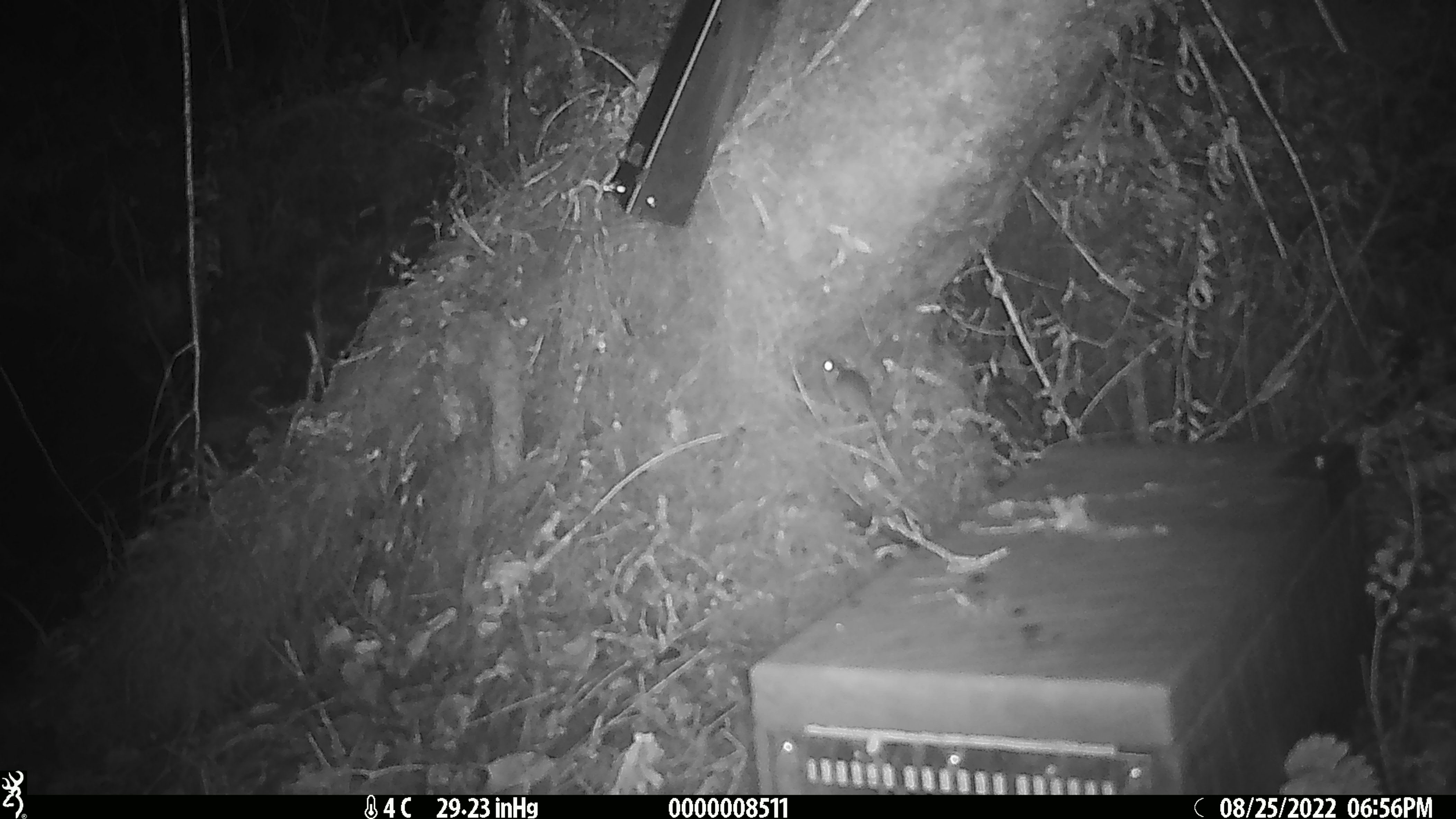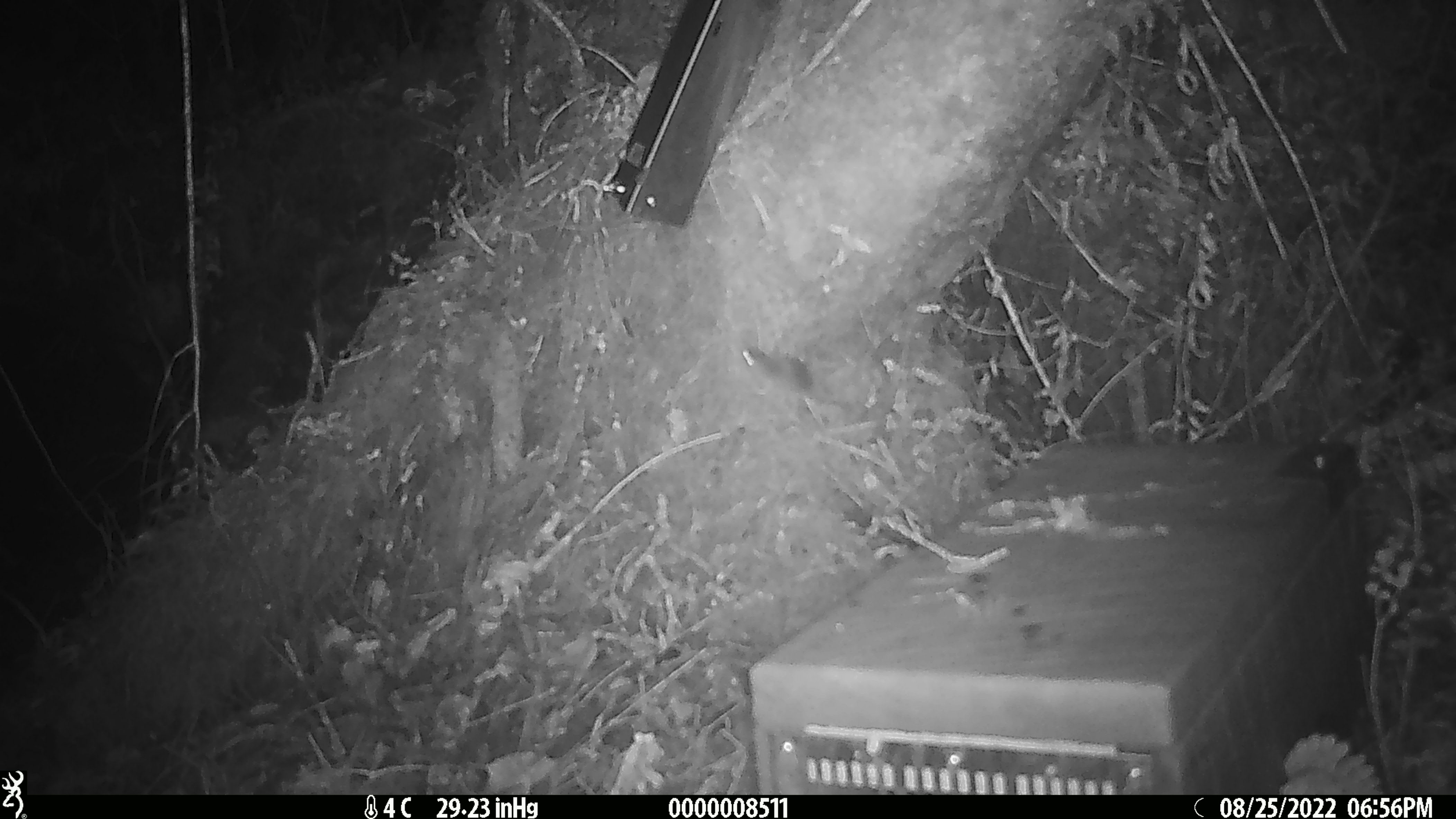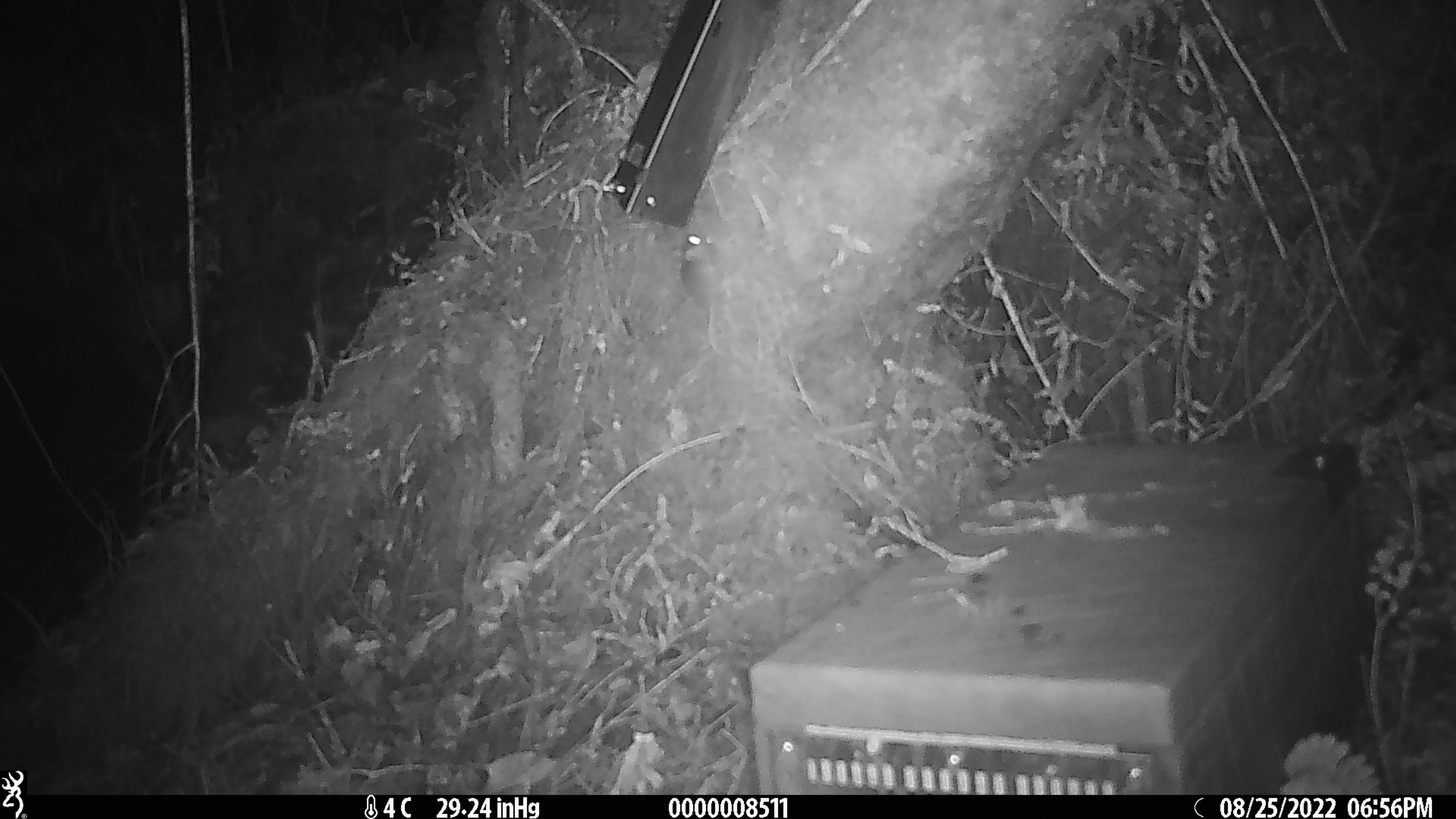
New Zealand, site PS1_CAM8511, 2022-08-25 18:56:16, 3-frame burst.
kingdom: Animalia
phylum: Chordata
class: Mammalia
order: Rodentia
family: Muridae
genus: Mus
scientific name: Mus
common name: mouse